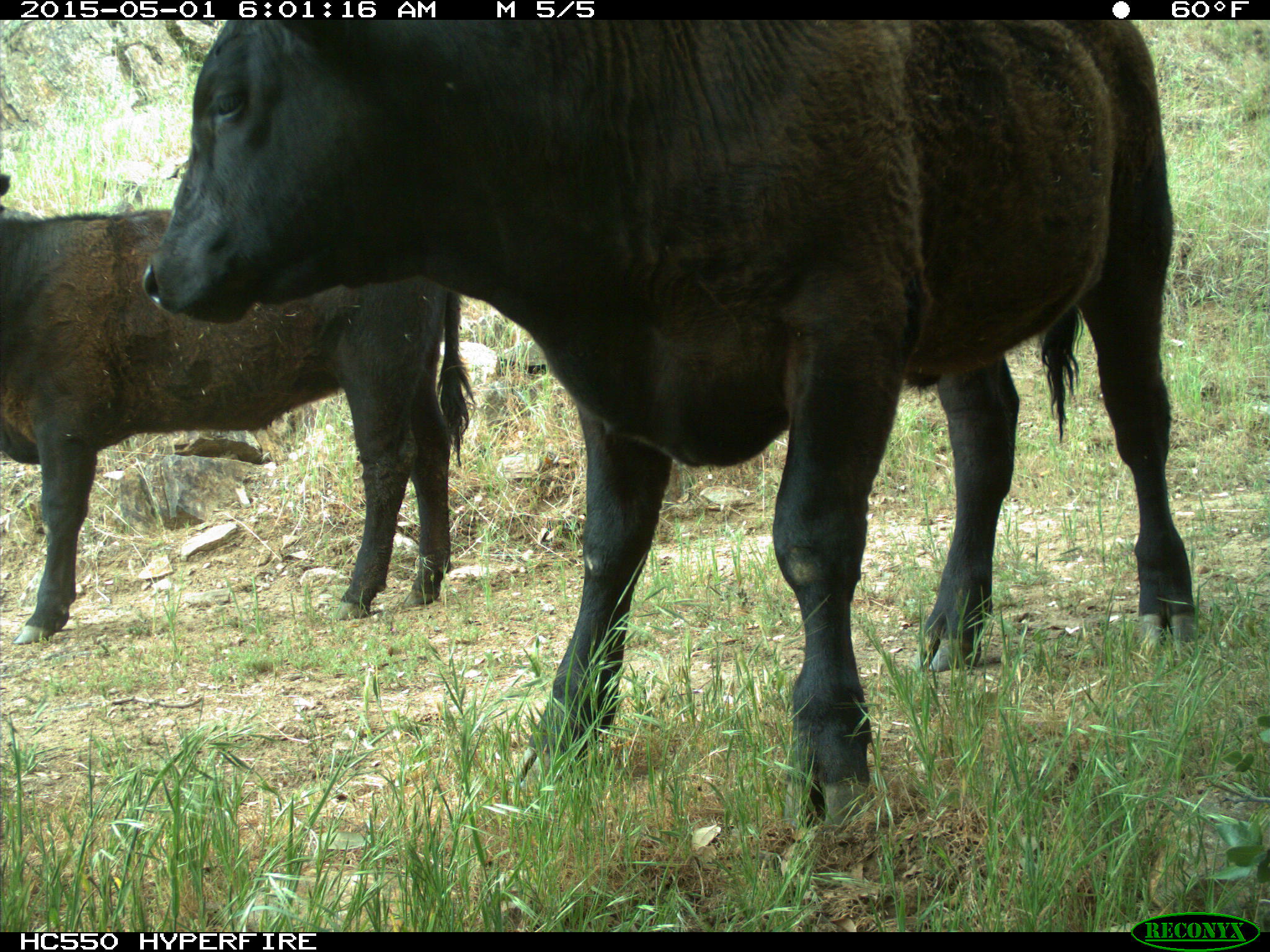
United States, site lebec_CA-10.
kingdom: Animalia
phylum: Chordata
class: Mammalia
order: Artiodactyla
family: Bovidae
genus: Bos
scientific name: Bos taurus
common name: domestic cow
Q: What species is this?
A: Bos taurus (domestic cow).